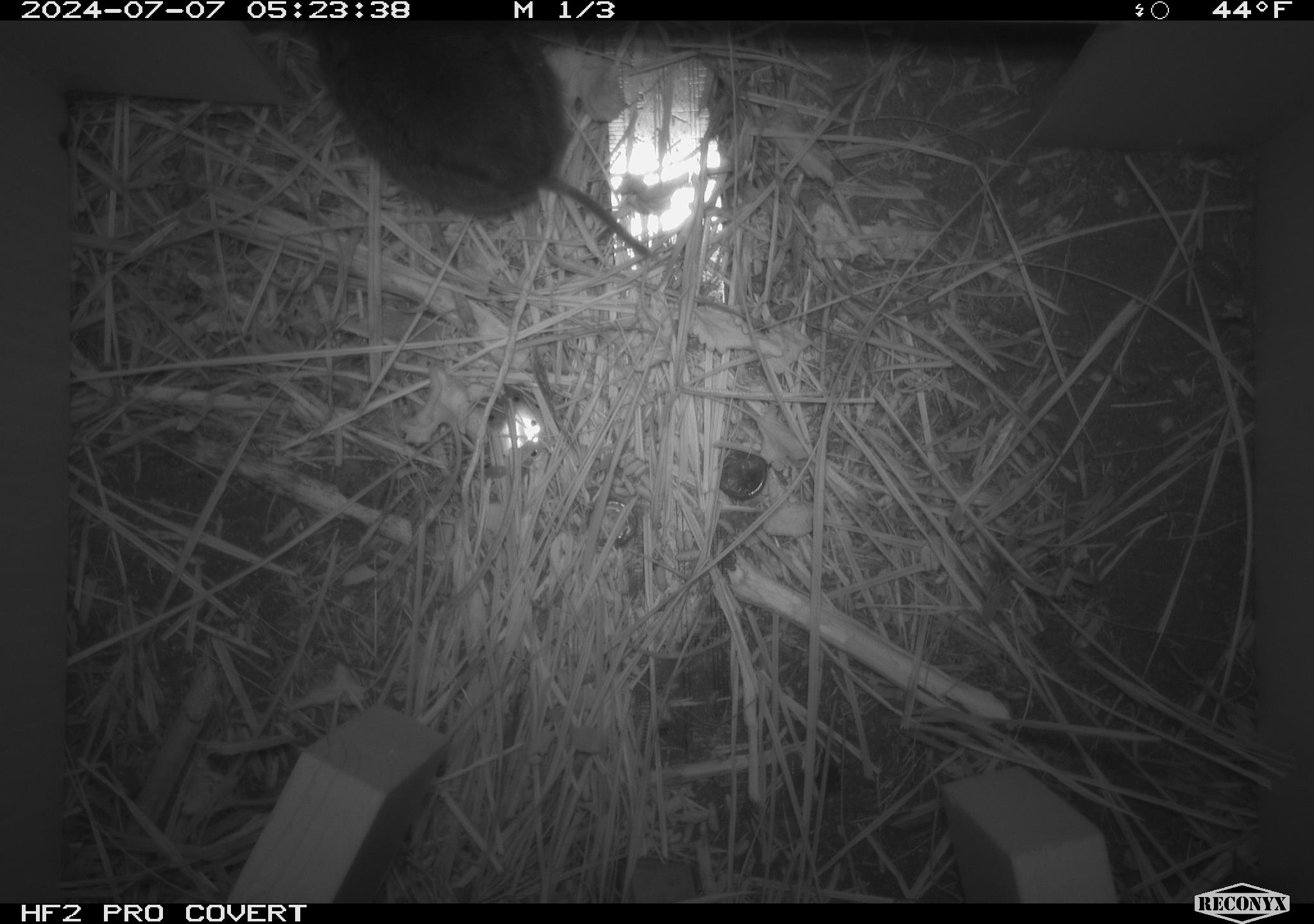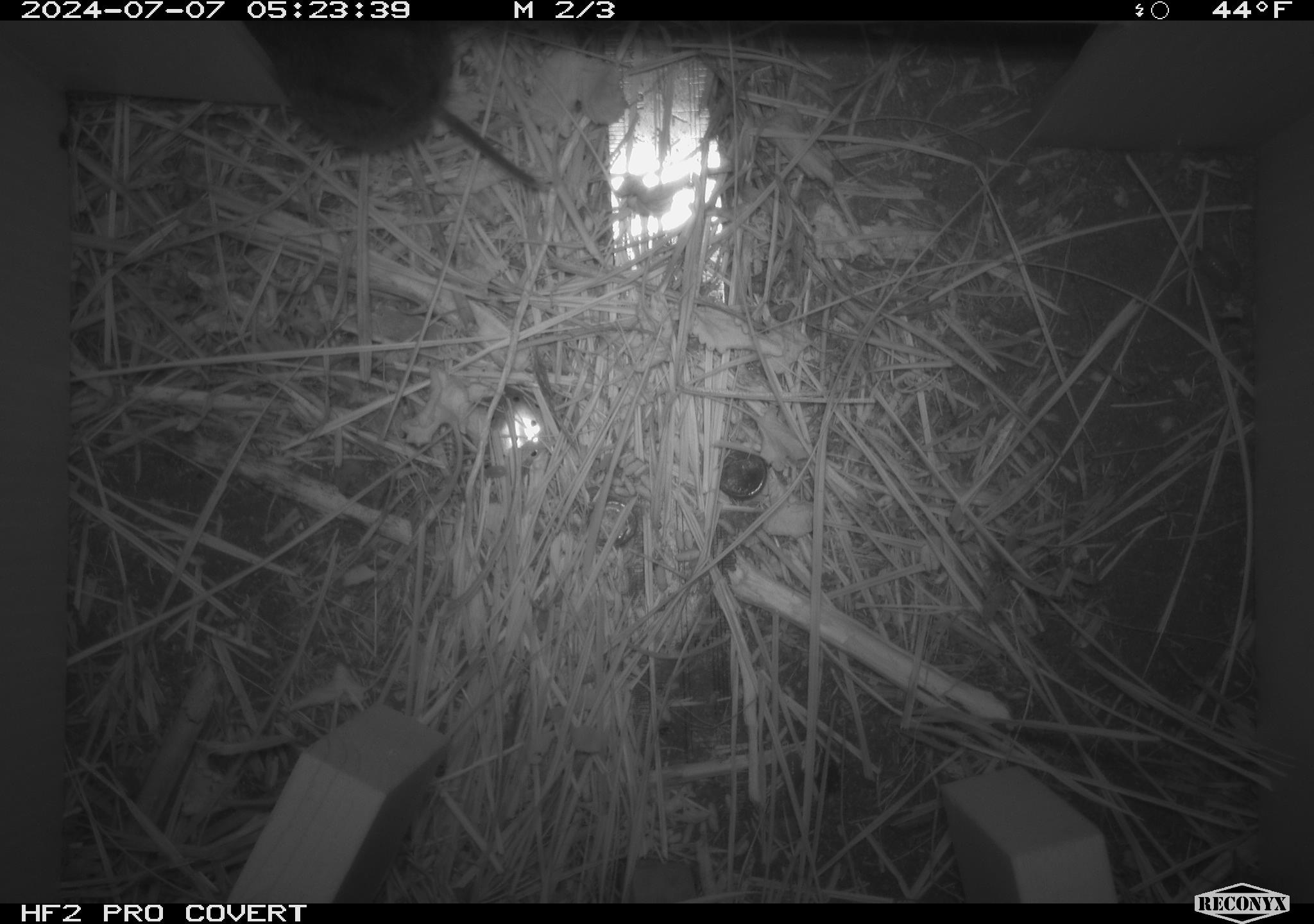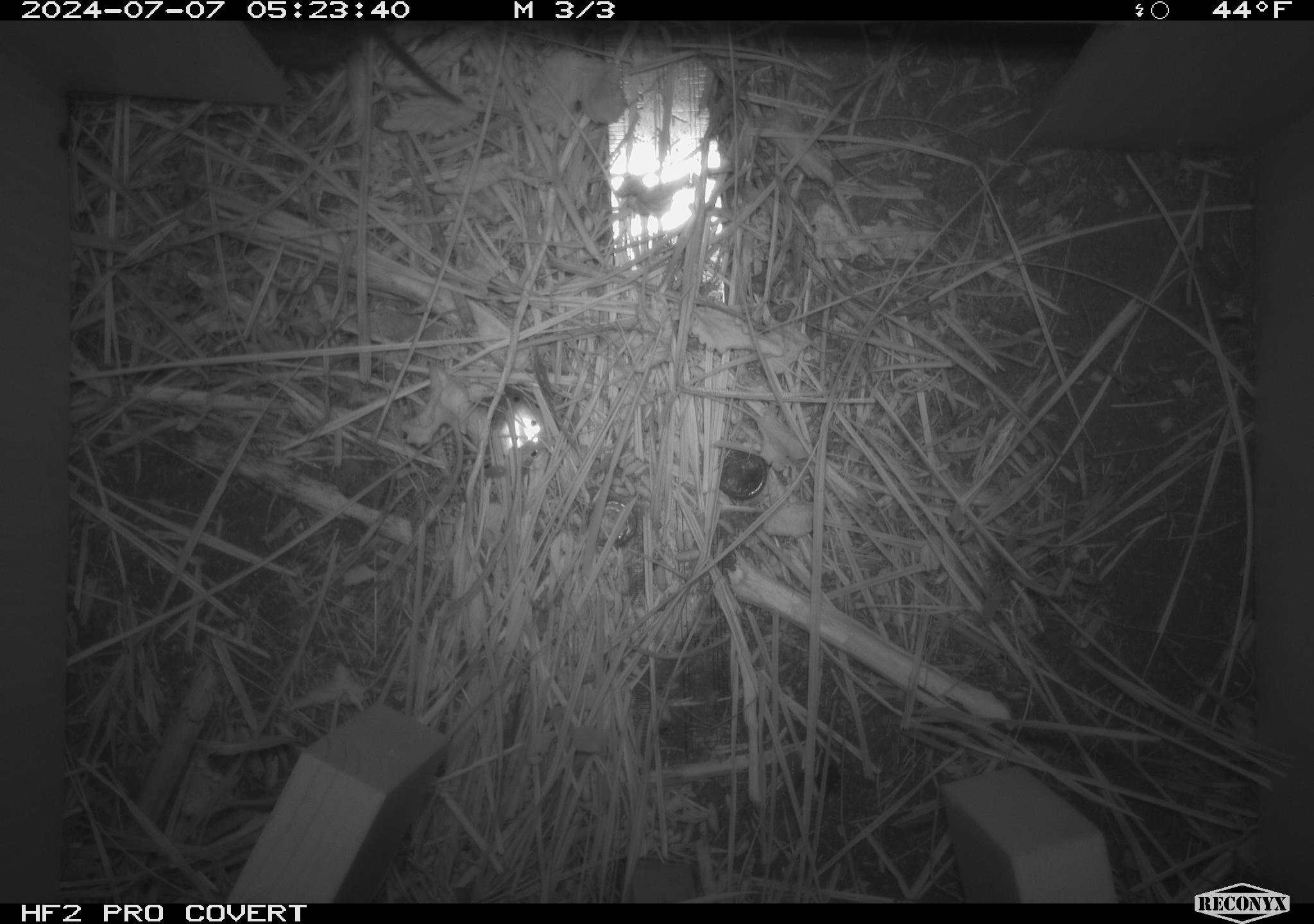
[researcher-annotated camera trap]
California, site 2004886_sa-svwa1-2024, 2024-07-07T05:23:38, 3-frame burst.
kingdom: Animalia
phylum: Chordata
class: Mammalia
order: Rodentia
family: Cricetidae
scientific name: Arvicolinae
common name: voles, lemmings, and muskrats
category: arvicolinae subfamily